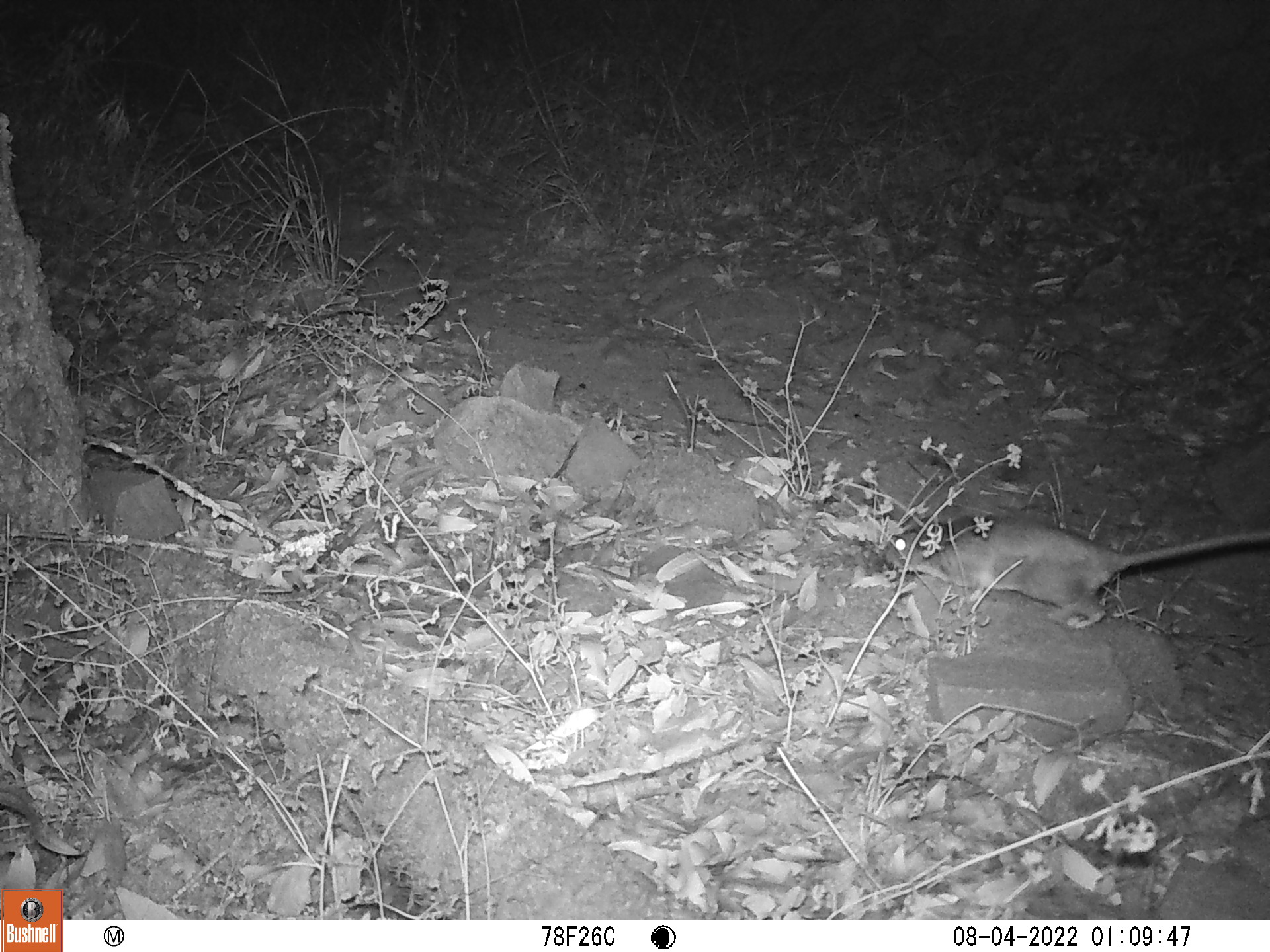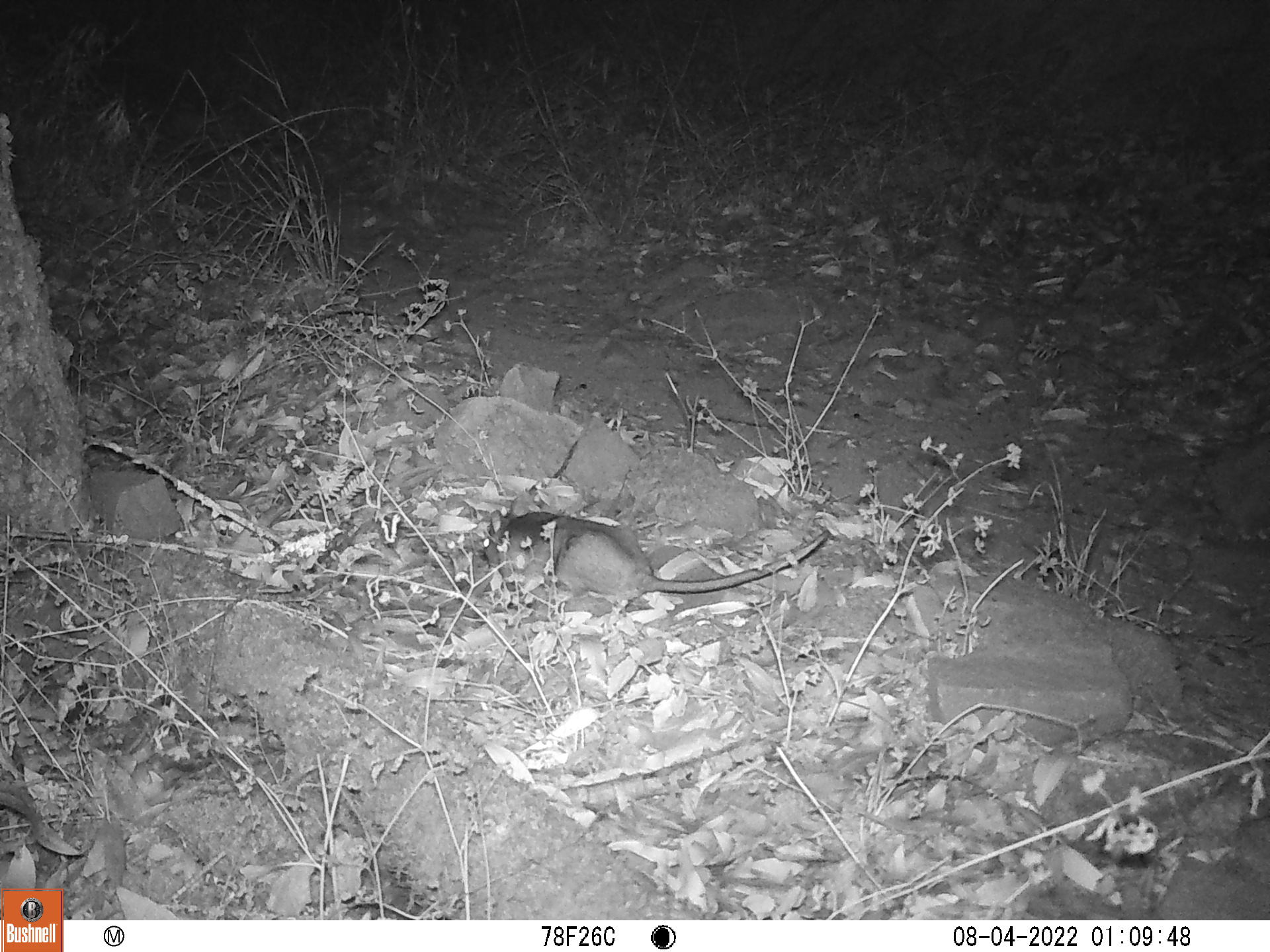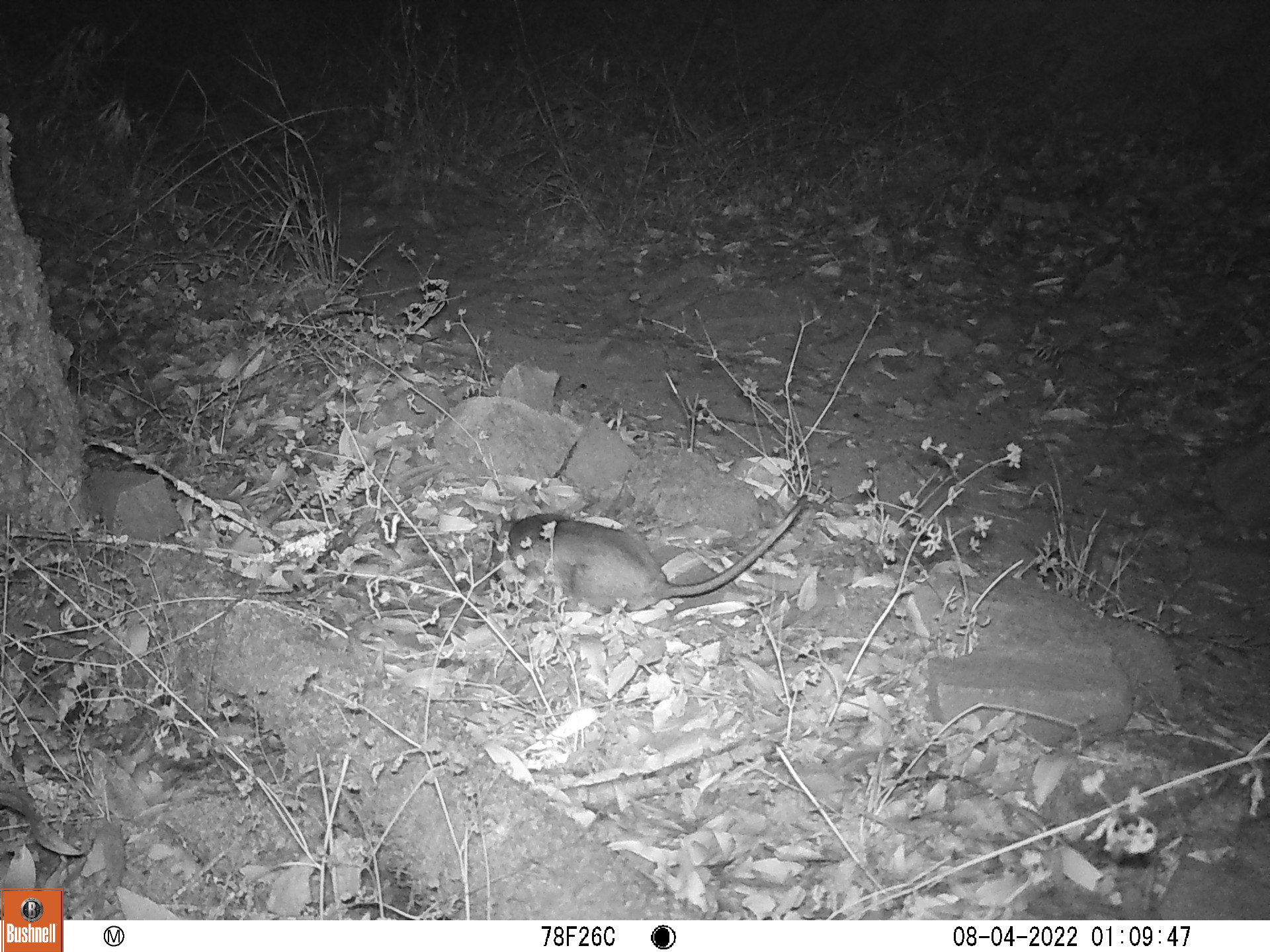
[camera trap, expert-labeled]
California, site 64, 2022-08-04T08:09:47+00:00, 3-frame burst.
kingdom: Animalia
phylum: Chordata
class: Mammalia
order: Rodentia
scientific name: Rodentia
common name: mouse or rat